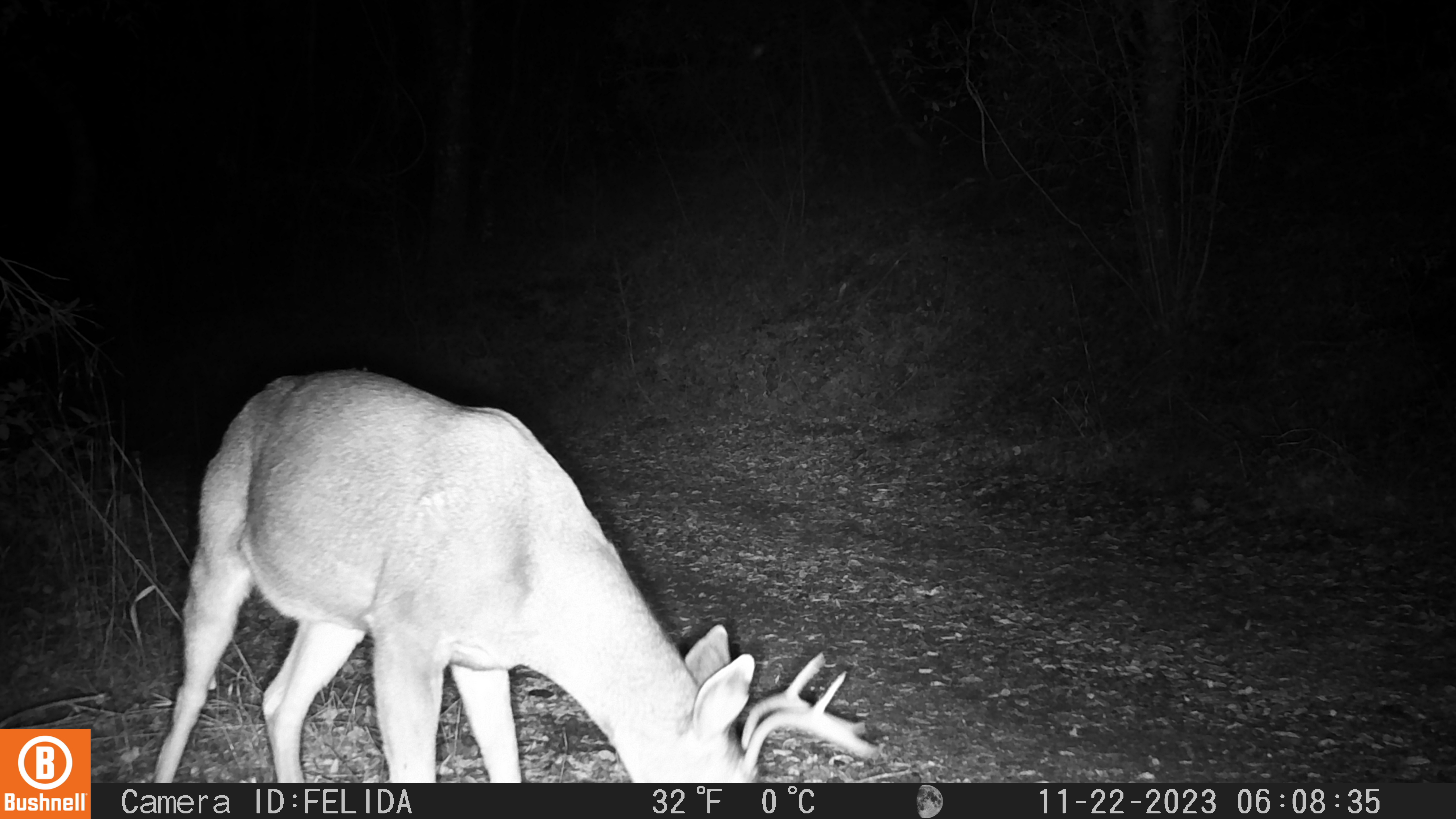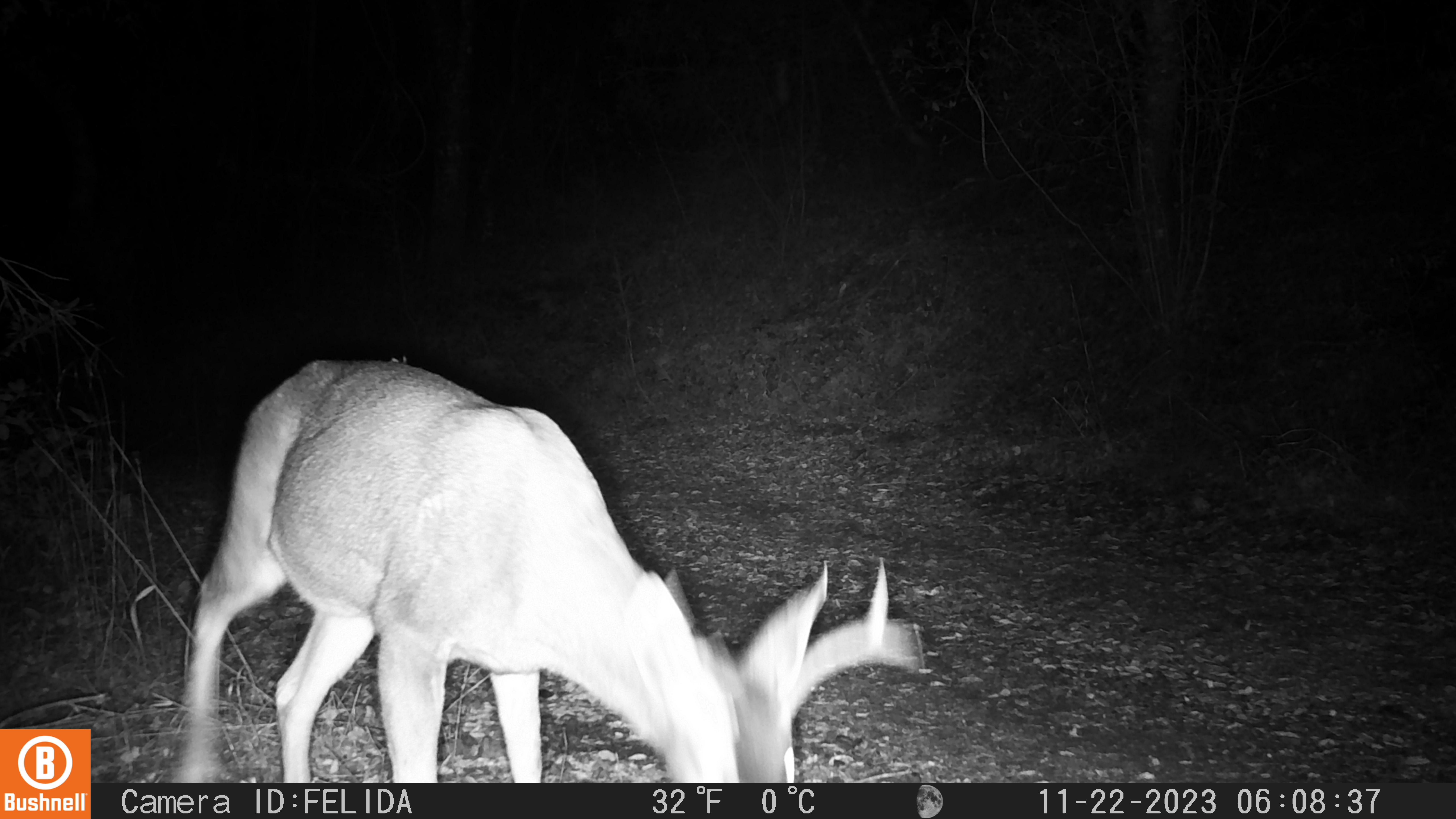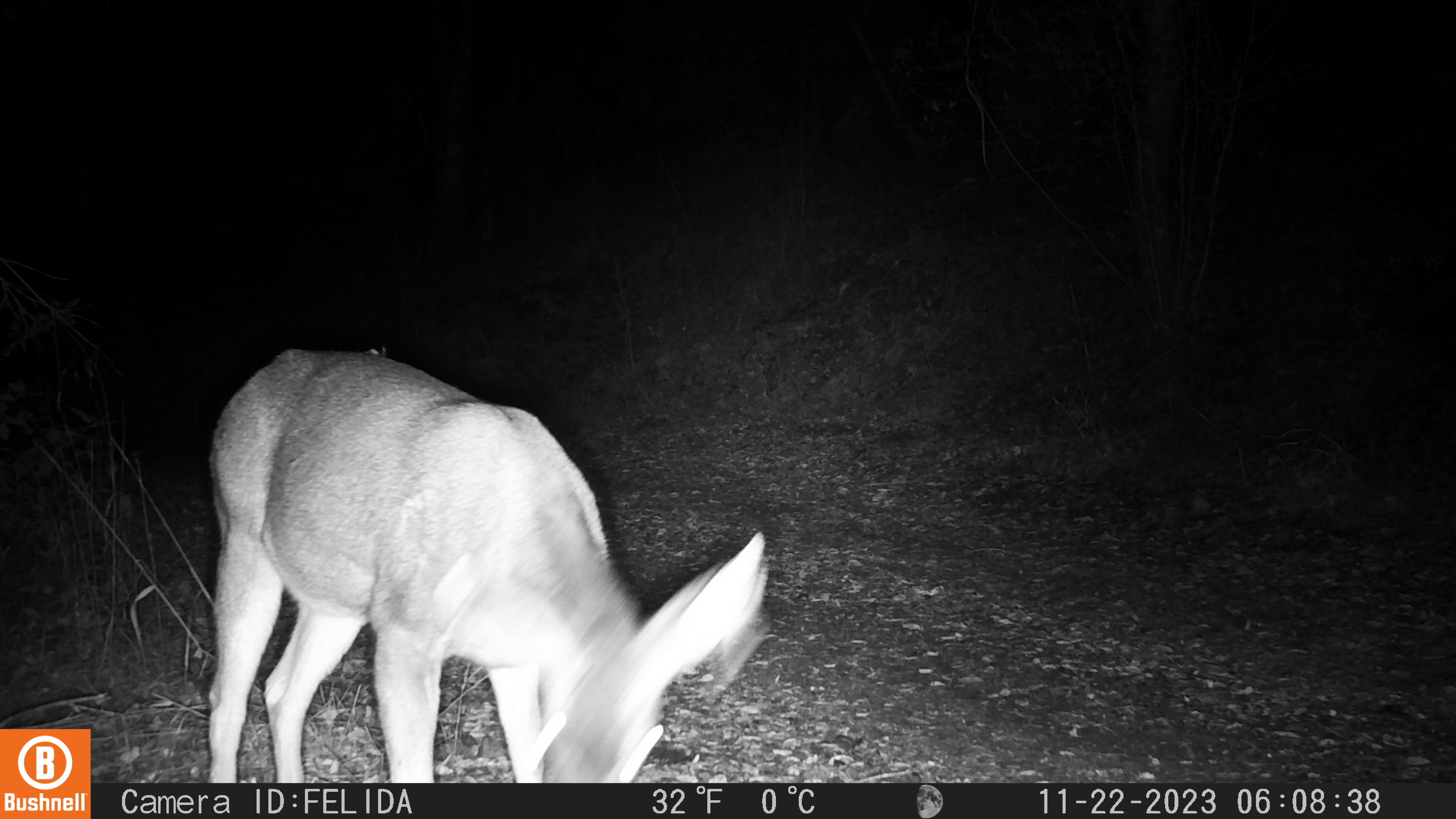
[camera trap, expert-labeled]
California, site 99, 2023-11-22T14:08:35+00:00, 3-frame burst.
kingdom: Animalia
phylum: Chordata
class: Mammalia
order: Artiodactyla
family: Cervidae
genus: Odocoileus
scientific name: Odocoileus hemionus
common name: mule deer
Mule deer (Odocoileus hemionus).